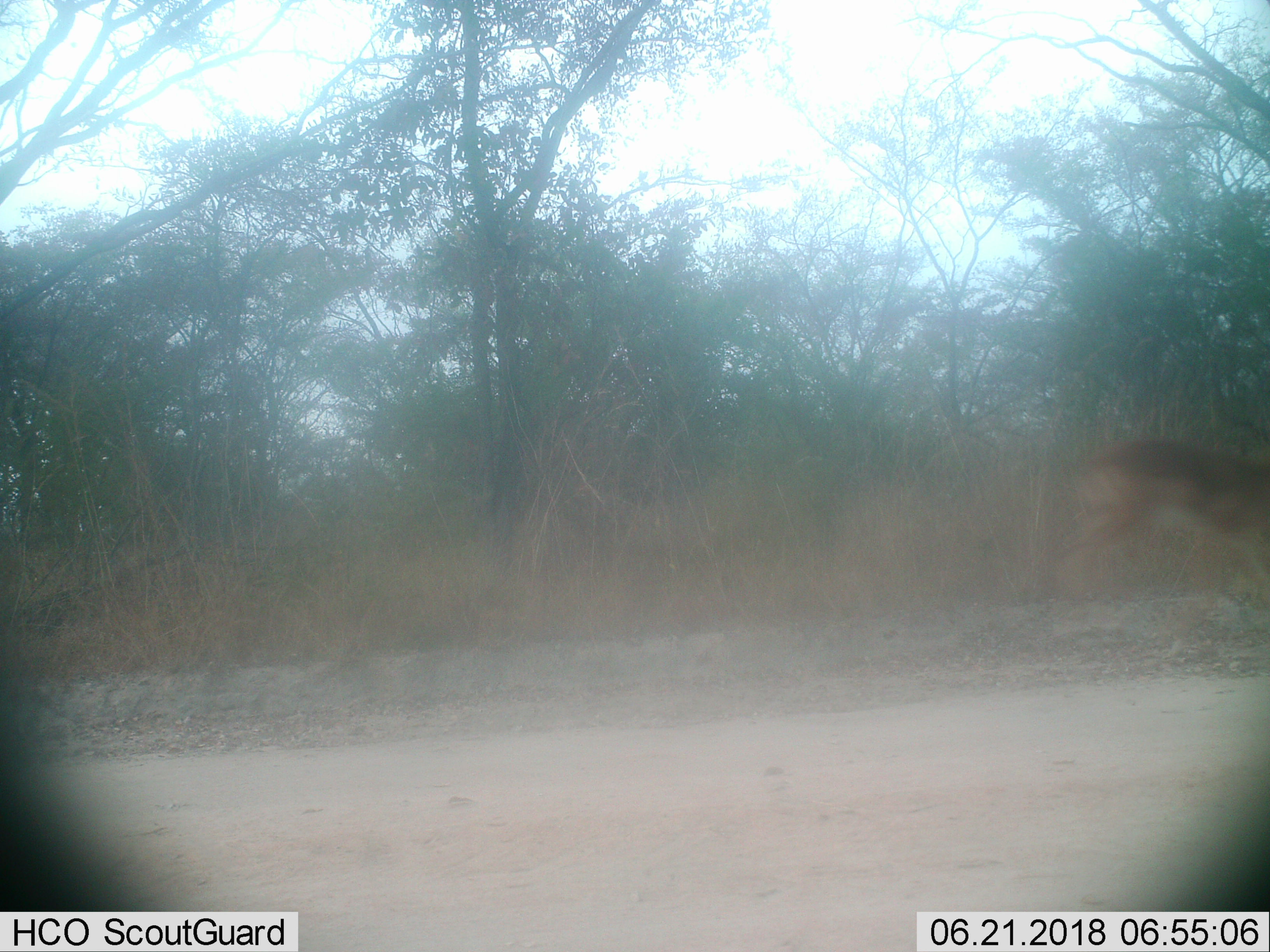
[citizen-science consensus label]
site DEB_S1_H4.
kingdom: Animalia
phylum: Chordata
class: Mammalia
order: Artiodactyla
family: Bovidae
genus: Aepyceros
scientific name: Aepyceros melampus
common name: impala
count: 1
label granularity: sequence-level